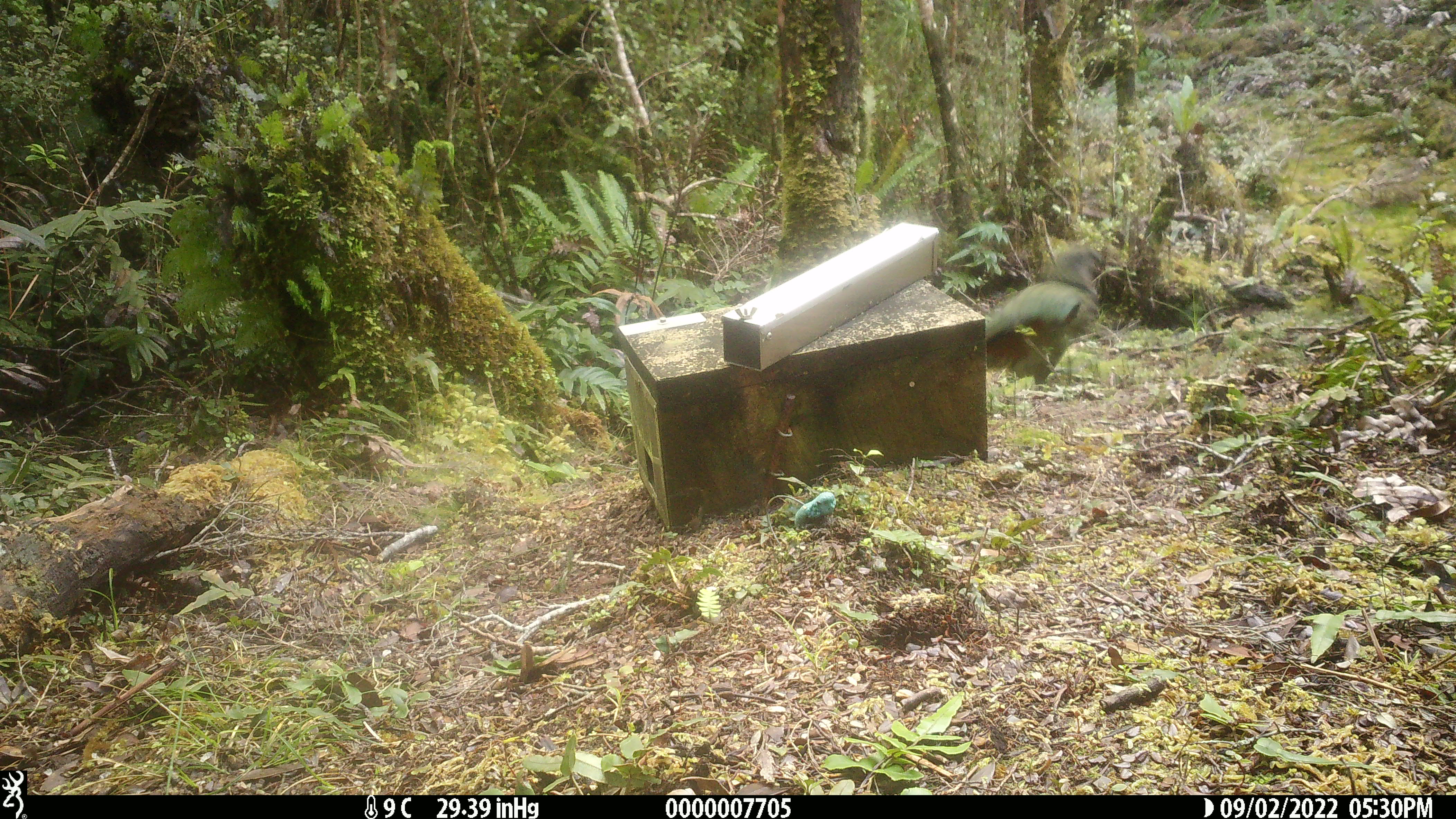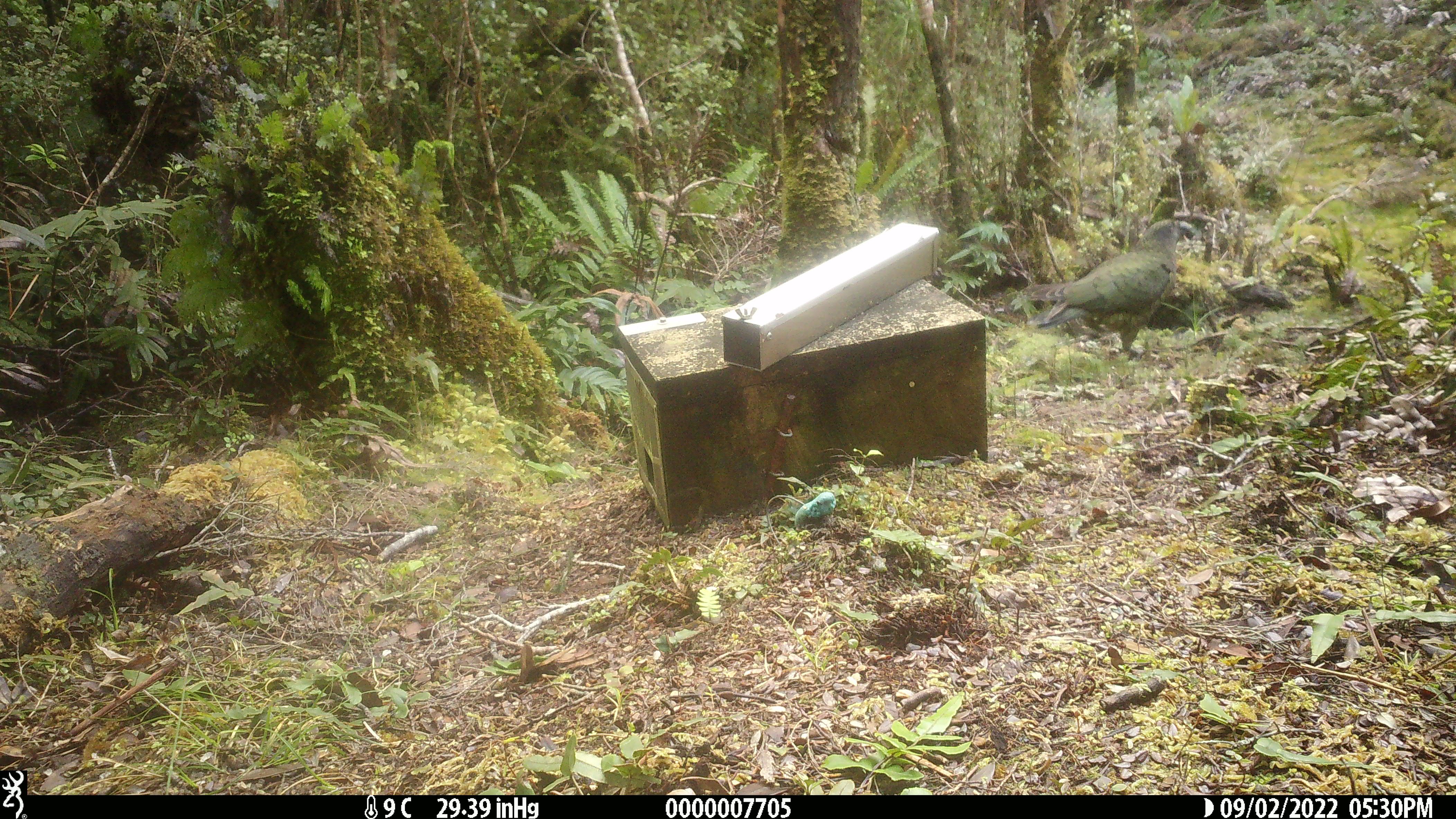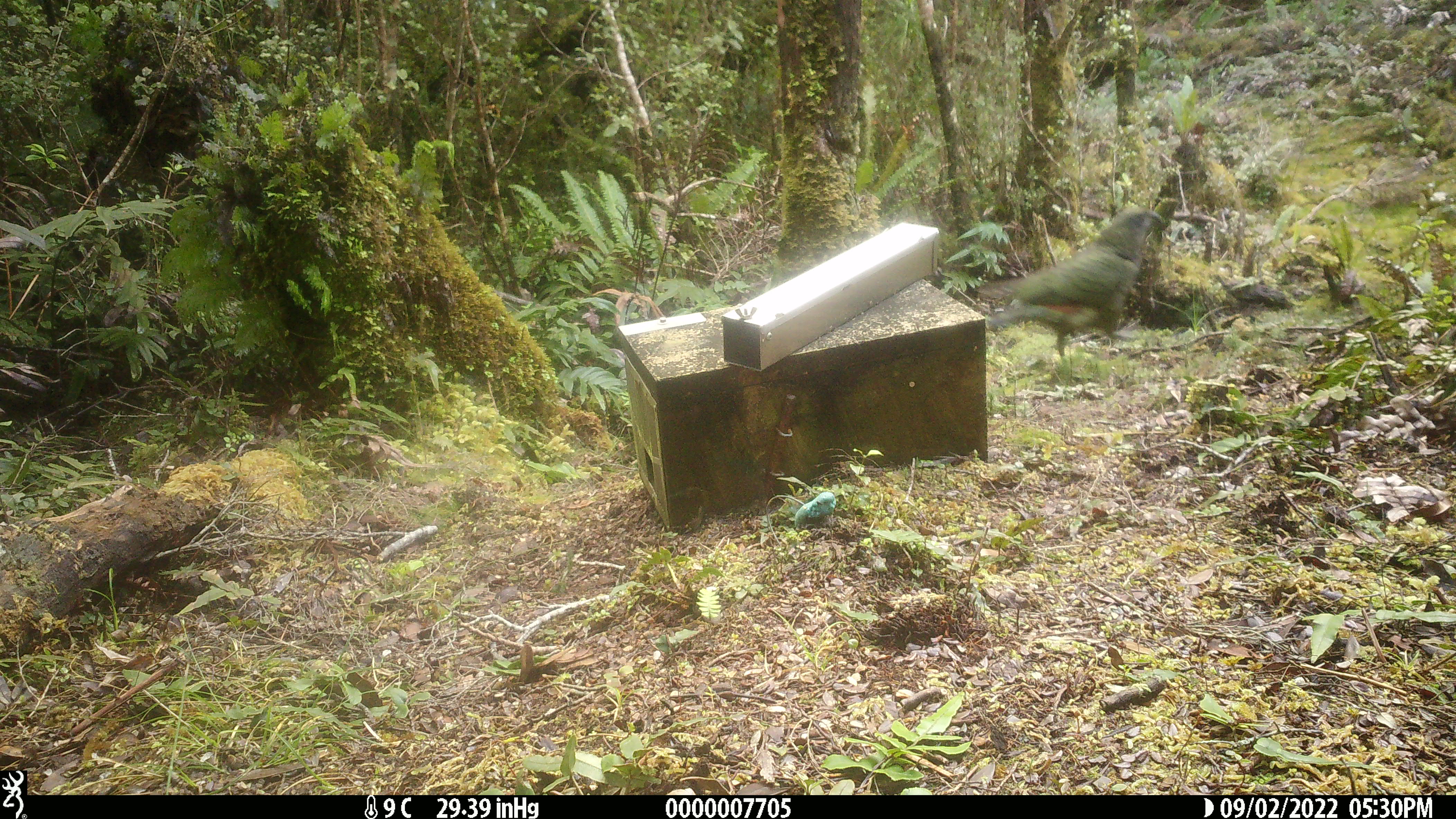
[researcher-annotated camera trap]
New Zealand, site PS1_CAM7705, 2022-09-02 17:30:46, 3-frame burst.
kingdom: Animalia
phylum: Chordata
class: Aves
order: Psittaciformes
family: Strigopidae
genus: Nestor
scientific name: Nestor notabilis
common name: kea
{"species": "kea (Nestor notabilis)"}